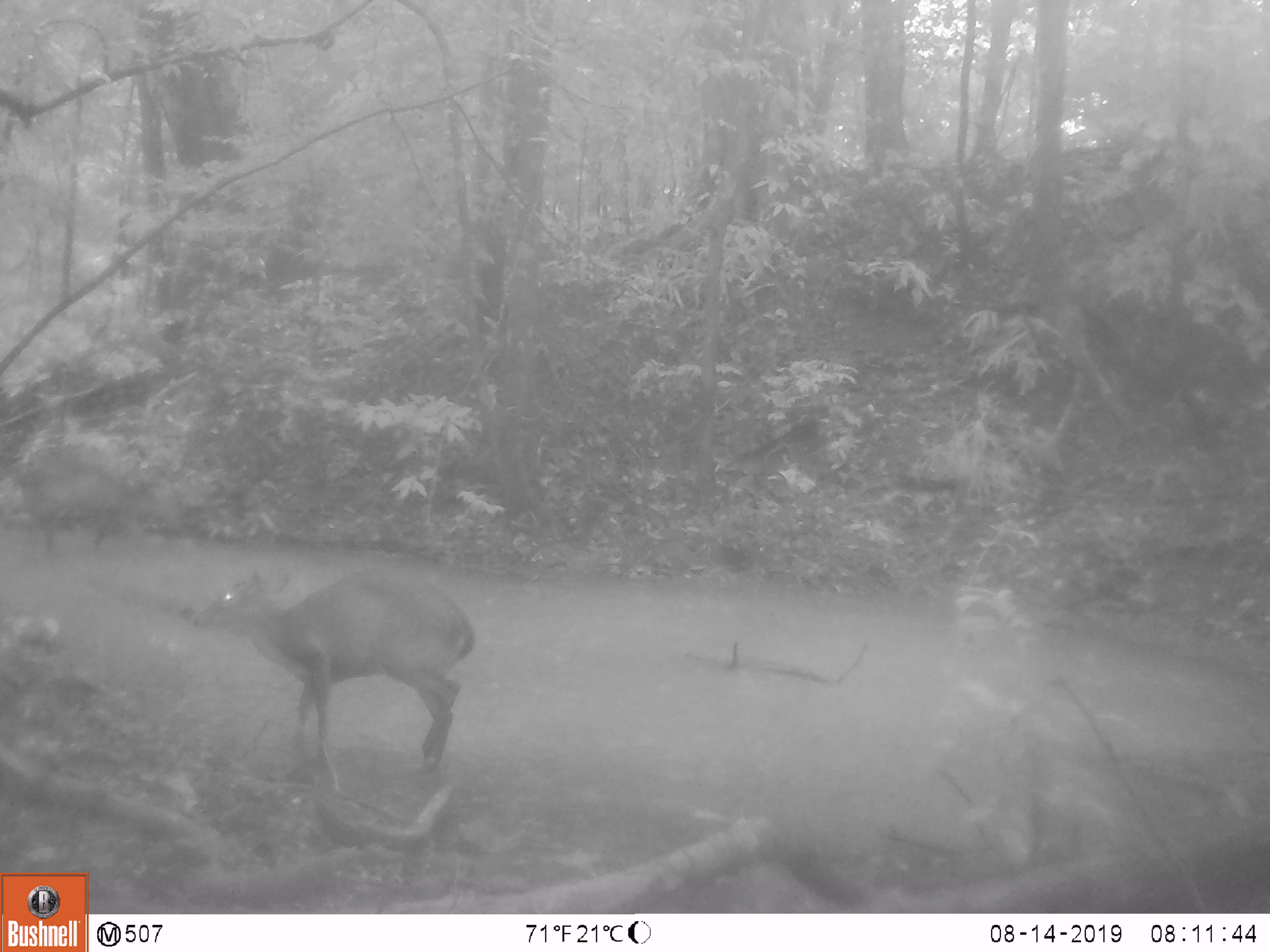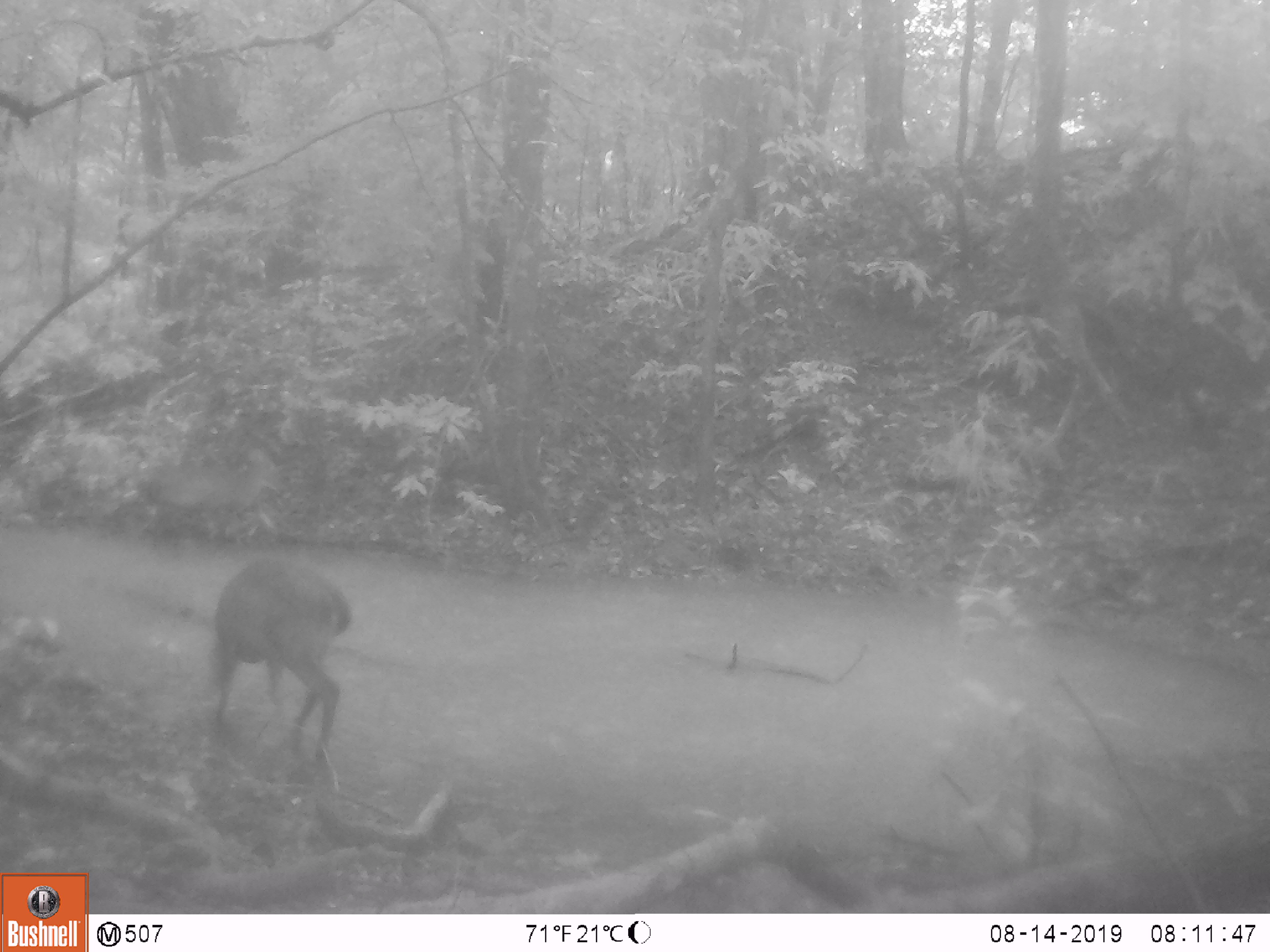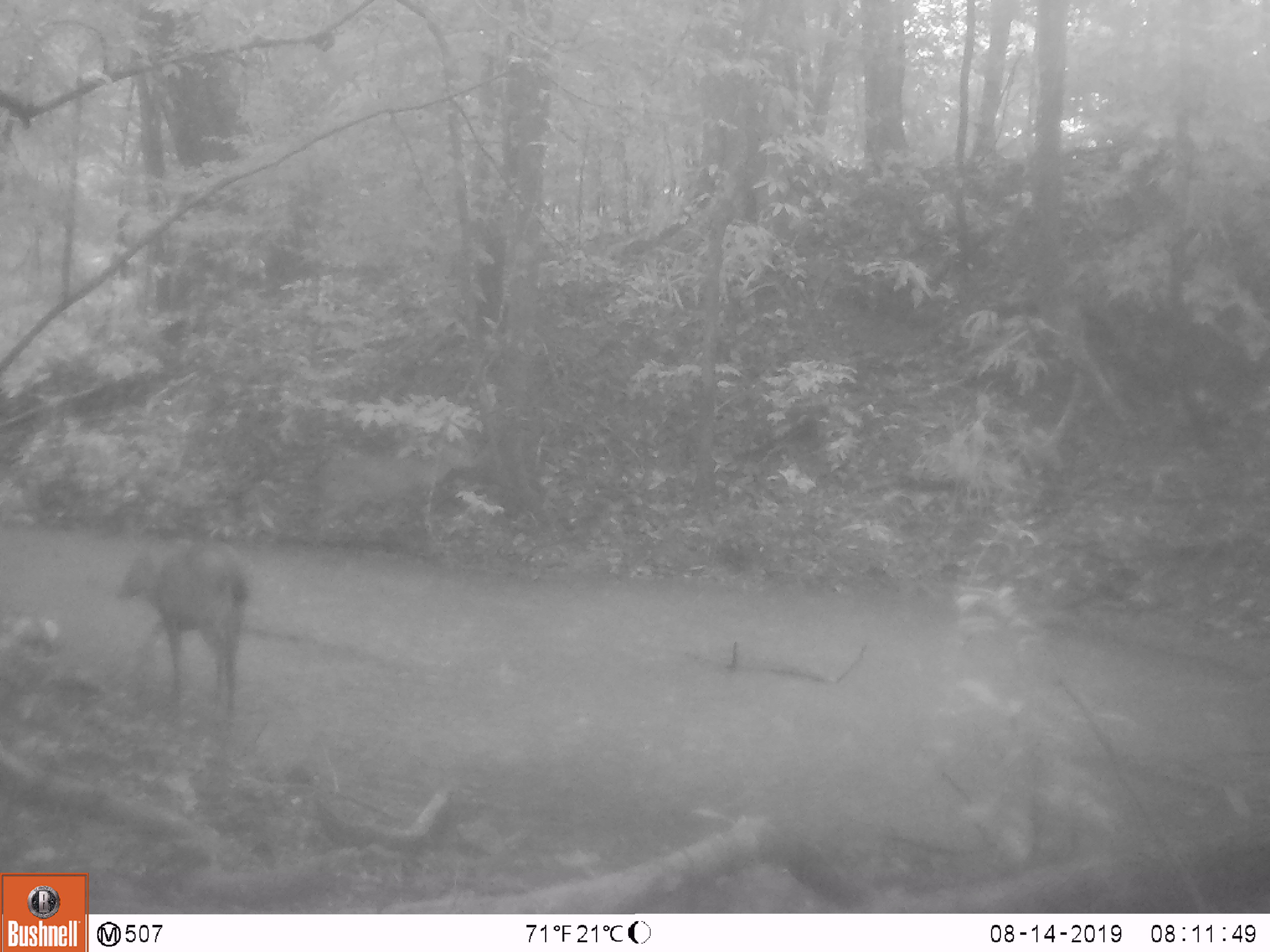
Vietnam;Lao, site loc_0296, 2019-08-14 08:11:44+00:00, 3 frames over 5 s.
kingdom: Animalia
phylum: Chordata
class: Mammalia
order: Artiodactyla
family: Cervidae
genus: Muntiacus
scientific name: Muntiacus vuquangensis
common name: large-antlered muntjac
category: large antlered muntjac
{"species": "large antlered muntjac (large-antlered muntjac) (Muntiacus vuquangensis)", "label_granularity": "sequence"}